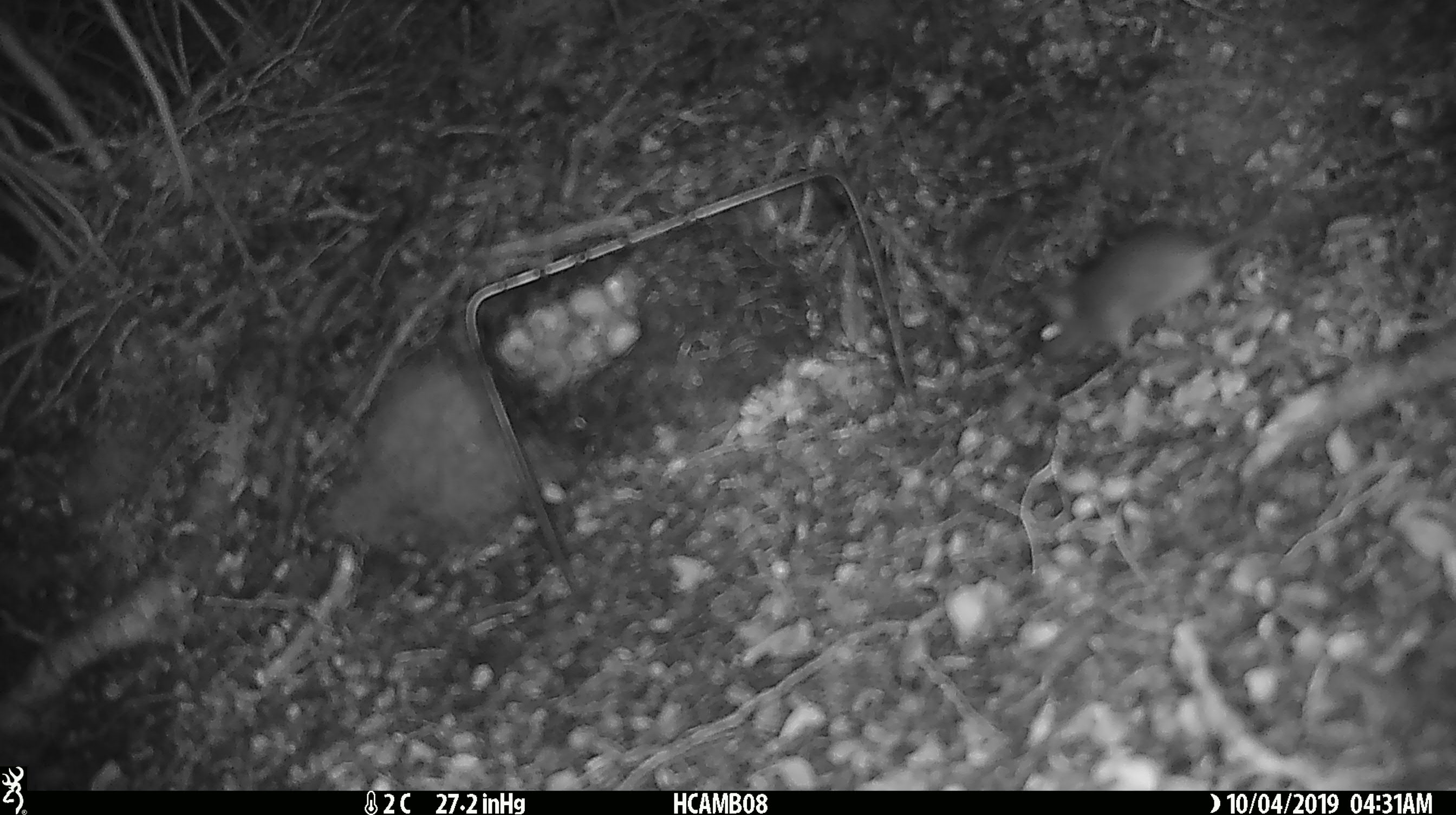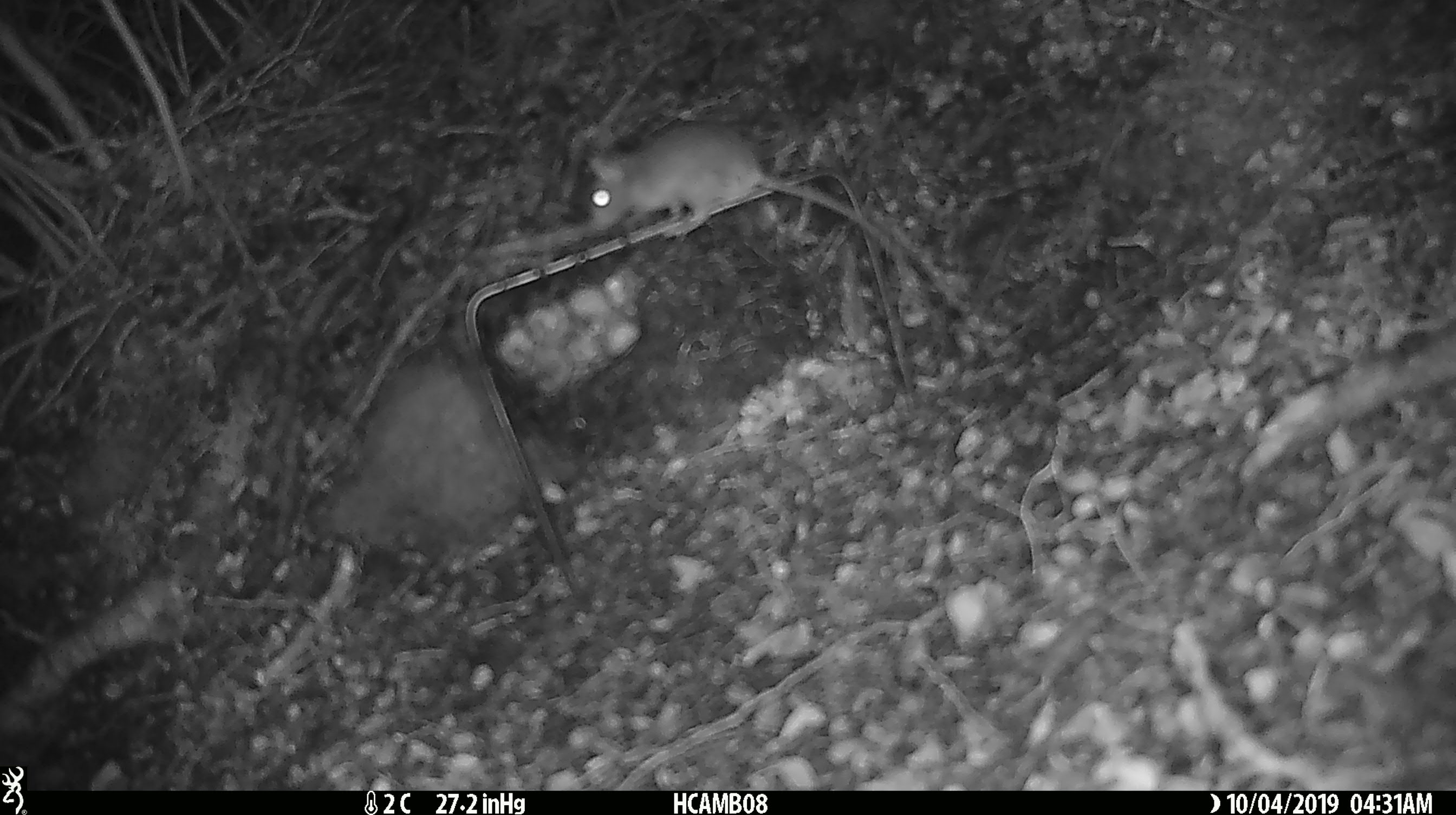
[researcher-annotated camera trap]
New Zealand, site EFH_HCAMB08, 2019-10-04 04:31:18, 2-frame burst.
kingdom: Animalia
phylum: Chordata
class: Mammalia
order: Rodentia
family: Muridae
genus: Mus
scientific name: Mus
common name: mouse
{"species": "mouse (Mus)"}